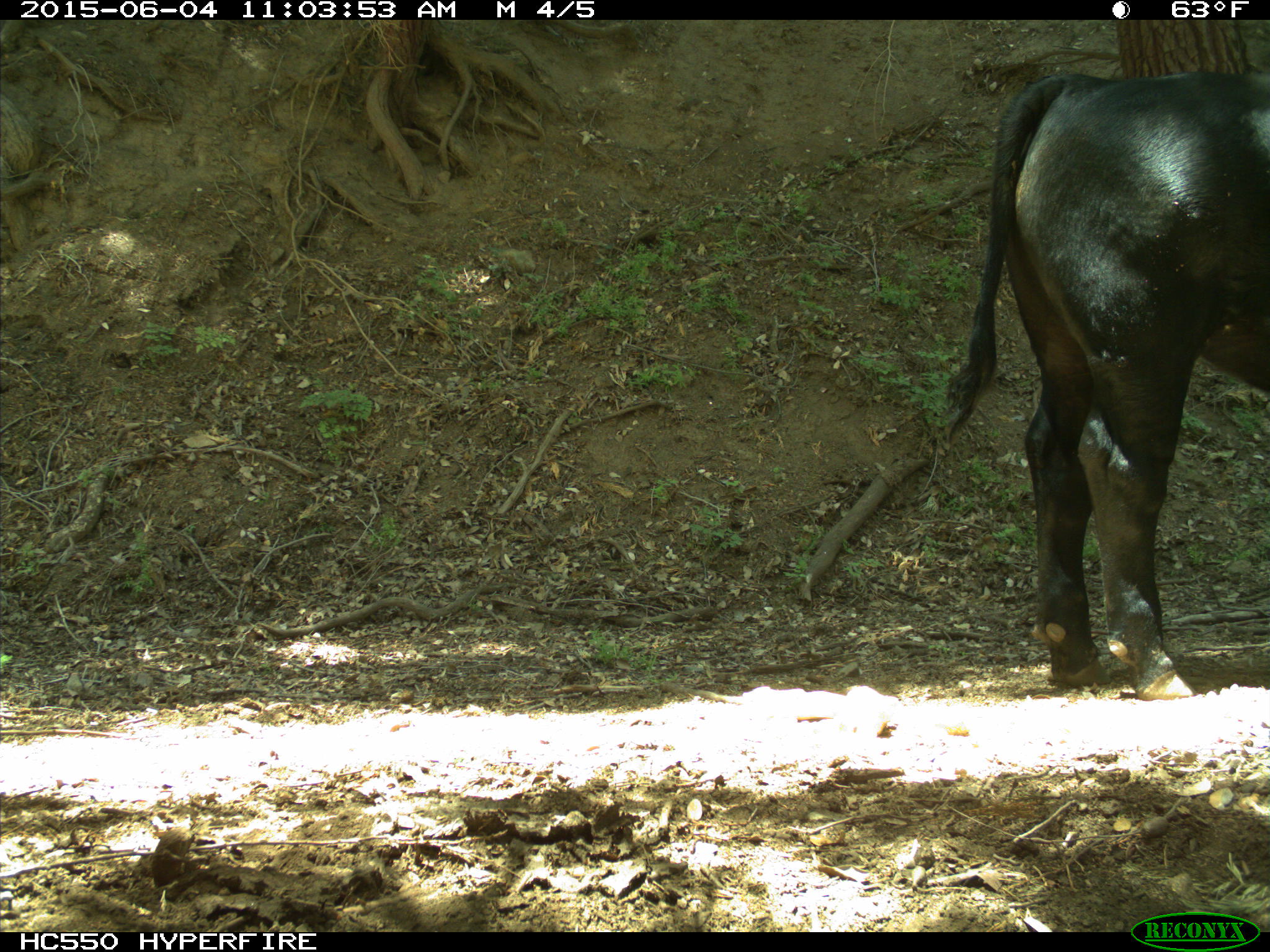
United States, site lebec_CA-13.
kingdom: Animalia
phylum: Chordata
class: Mammalia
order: Artiodactyla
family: Bovidae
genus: Bos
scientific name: Bos taurus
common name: domestic cow